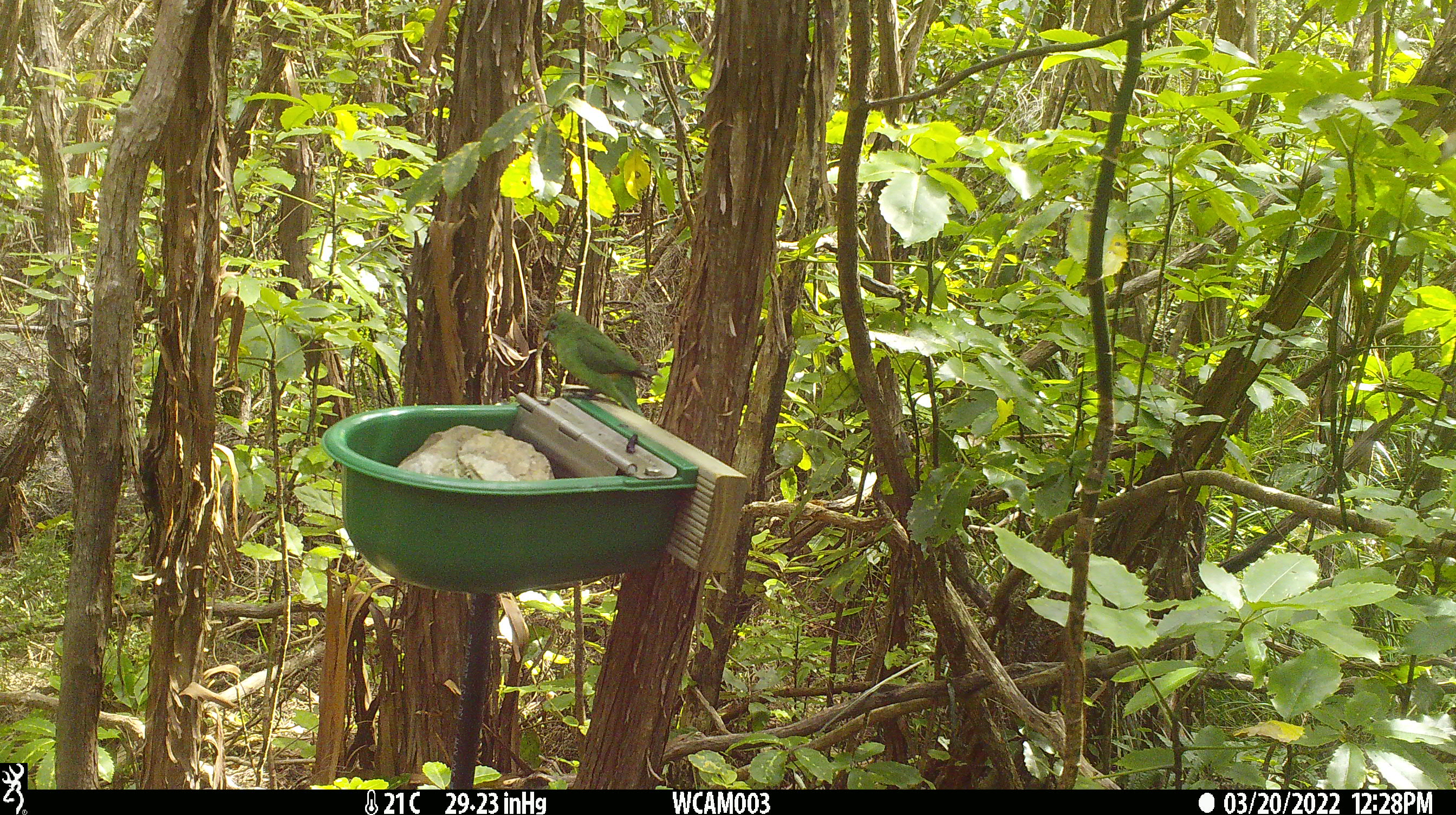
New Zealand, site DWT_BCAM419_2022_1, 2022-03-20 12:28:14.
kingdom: Animalia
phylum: Chordata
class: Aves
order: Psittaciformes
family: Psittaculidae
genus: Cyanoramphus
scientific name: Cyanoramphus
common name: parakeet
Parakeet (Cyanoramphus).